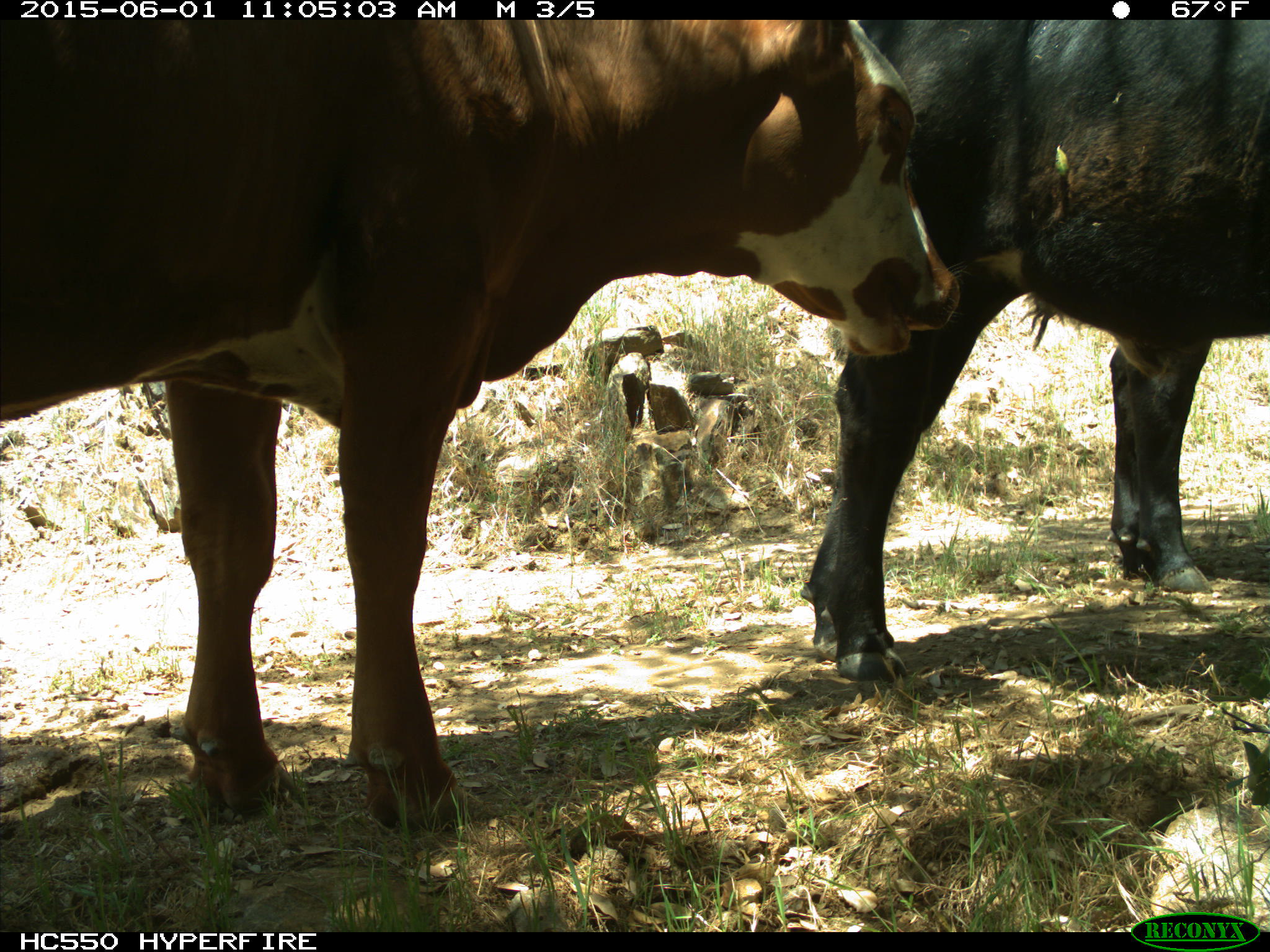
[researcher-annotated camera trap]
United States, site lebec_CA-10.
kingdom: Animalia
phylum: Chordata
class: Mammalia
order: Artiodactyla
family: Bovidae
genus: Bos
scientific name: Bos taurus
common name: domestic cow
Bos taurus (domestic cow).